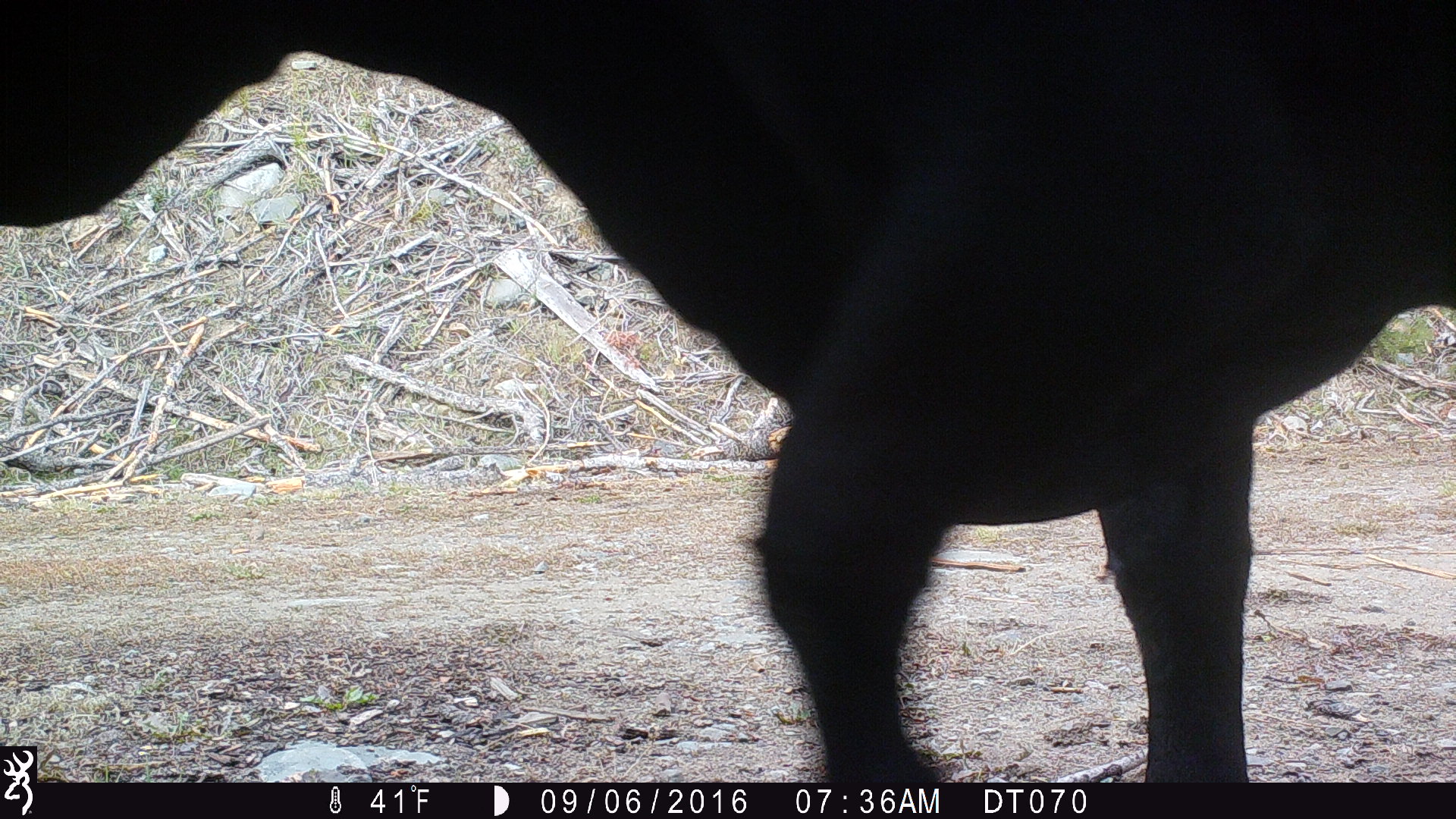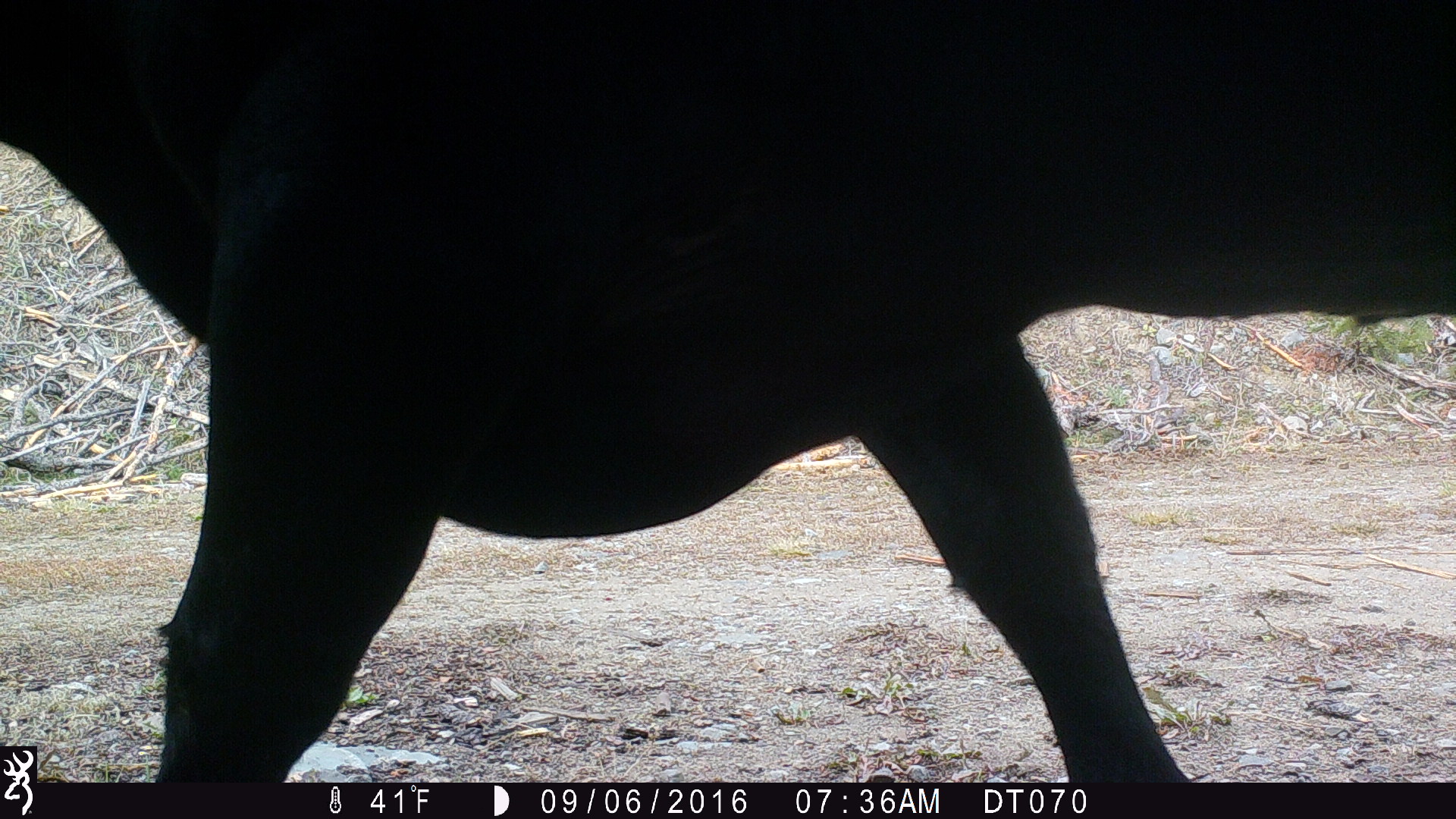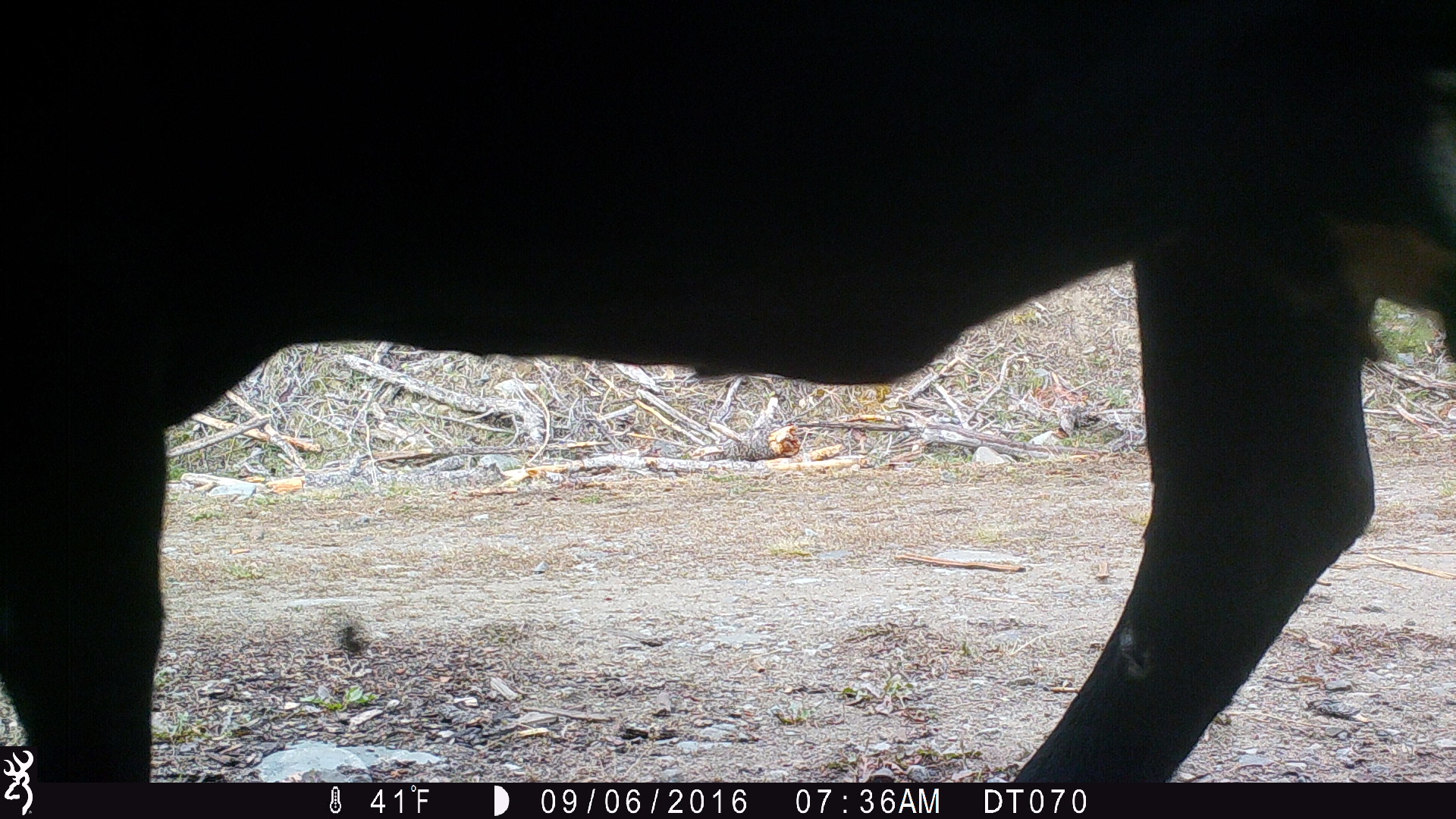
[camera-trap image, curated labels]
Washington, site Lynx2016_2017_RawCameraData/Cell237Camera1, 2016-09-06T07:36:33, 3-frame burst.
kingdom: Animalia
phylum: Chordata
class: Mammalia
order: Artiodactyla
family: Bovidae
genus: Bos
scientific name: Bos taurus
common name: domestic cattle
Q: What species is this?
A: Domestic cattle (Bos taurus).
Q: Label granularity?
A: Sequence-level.